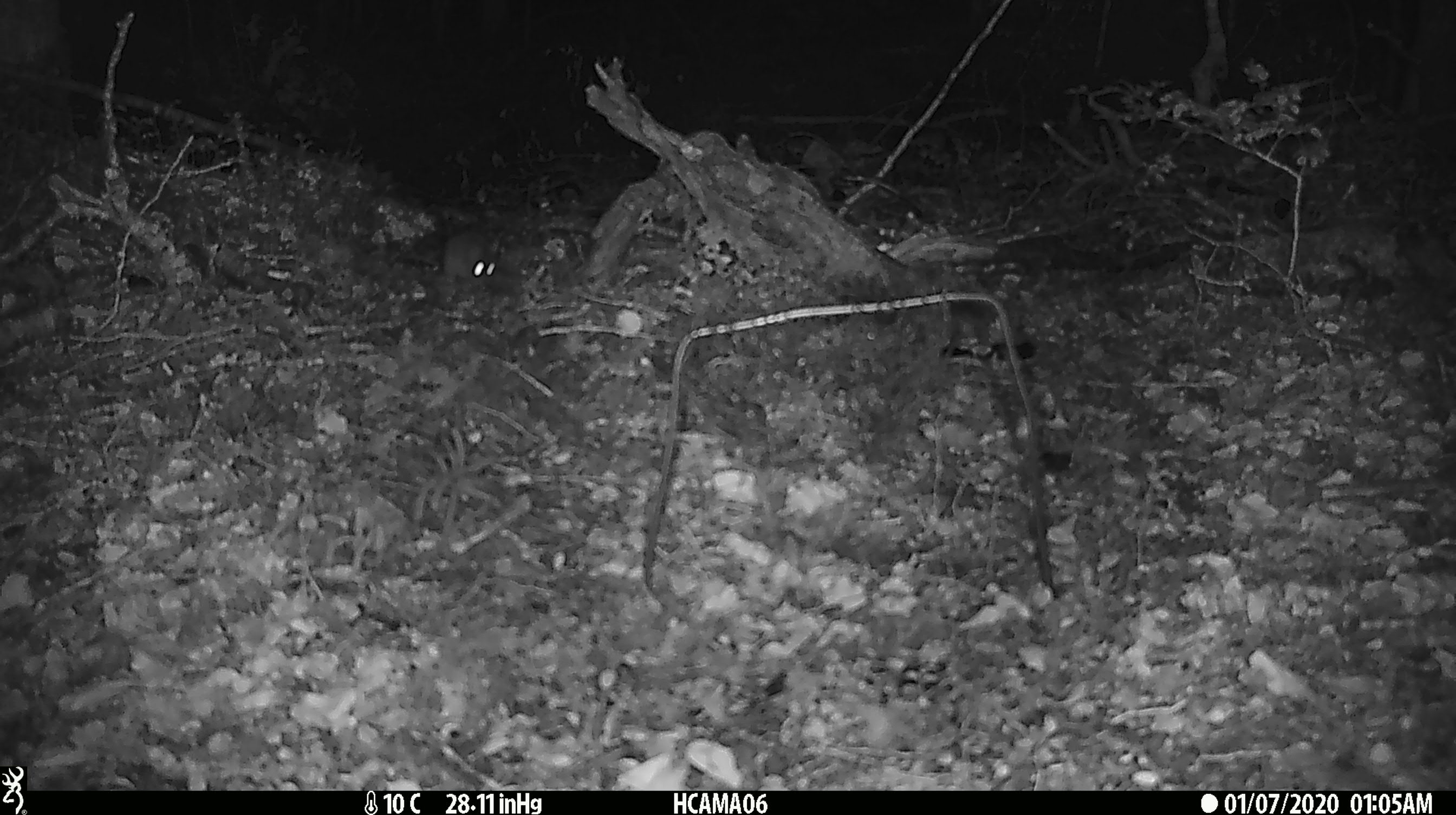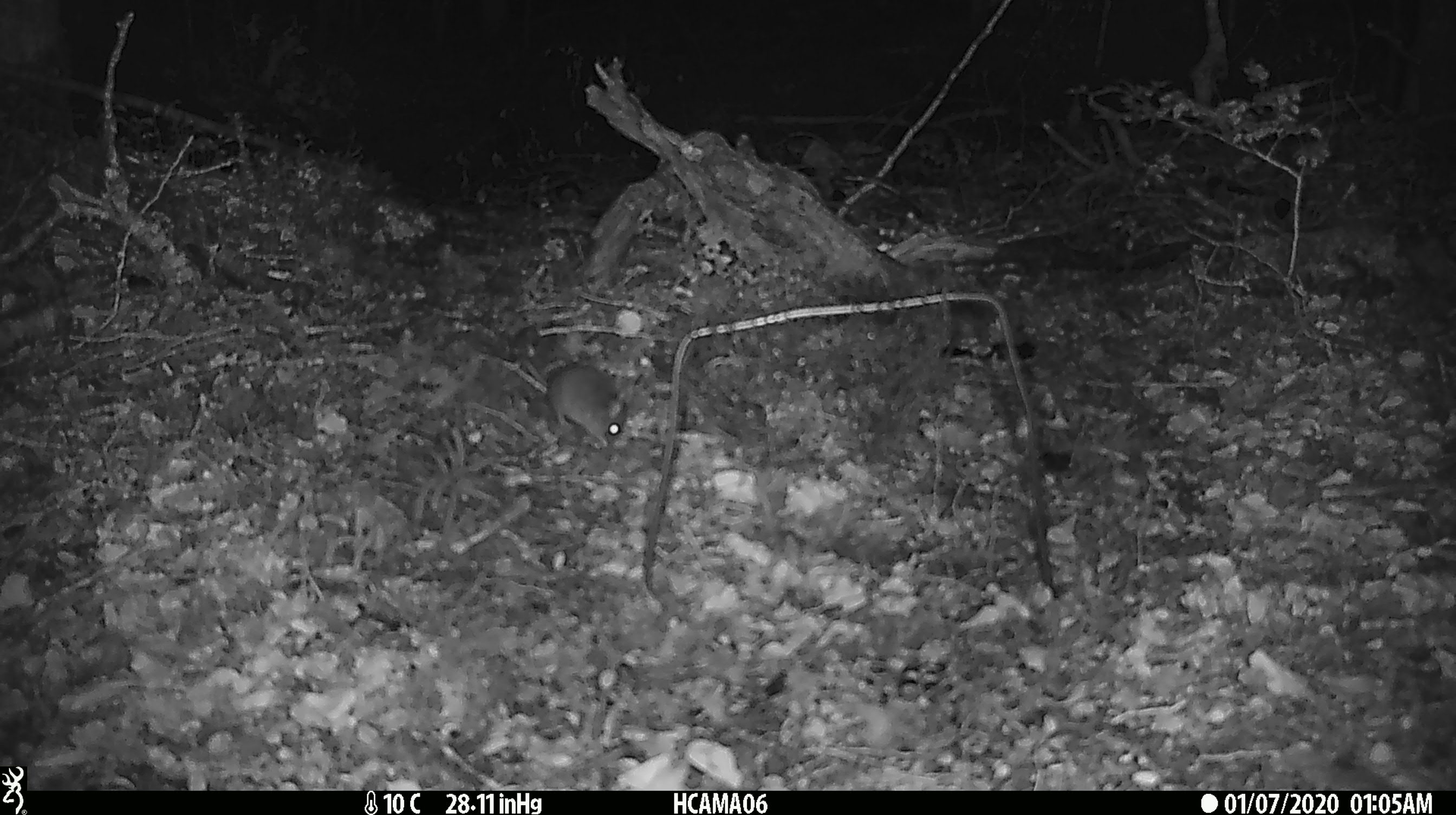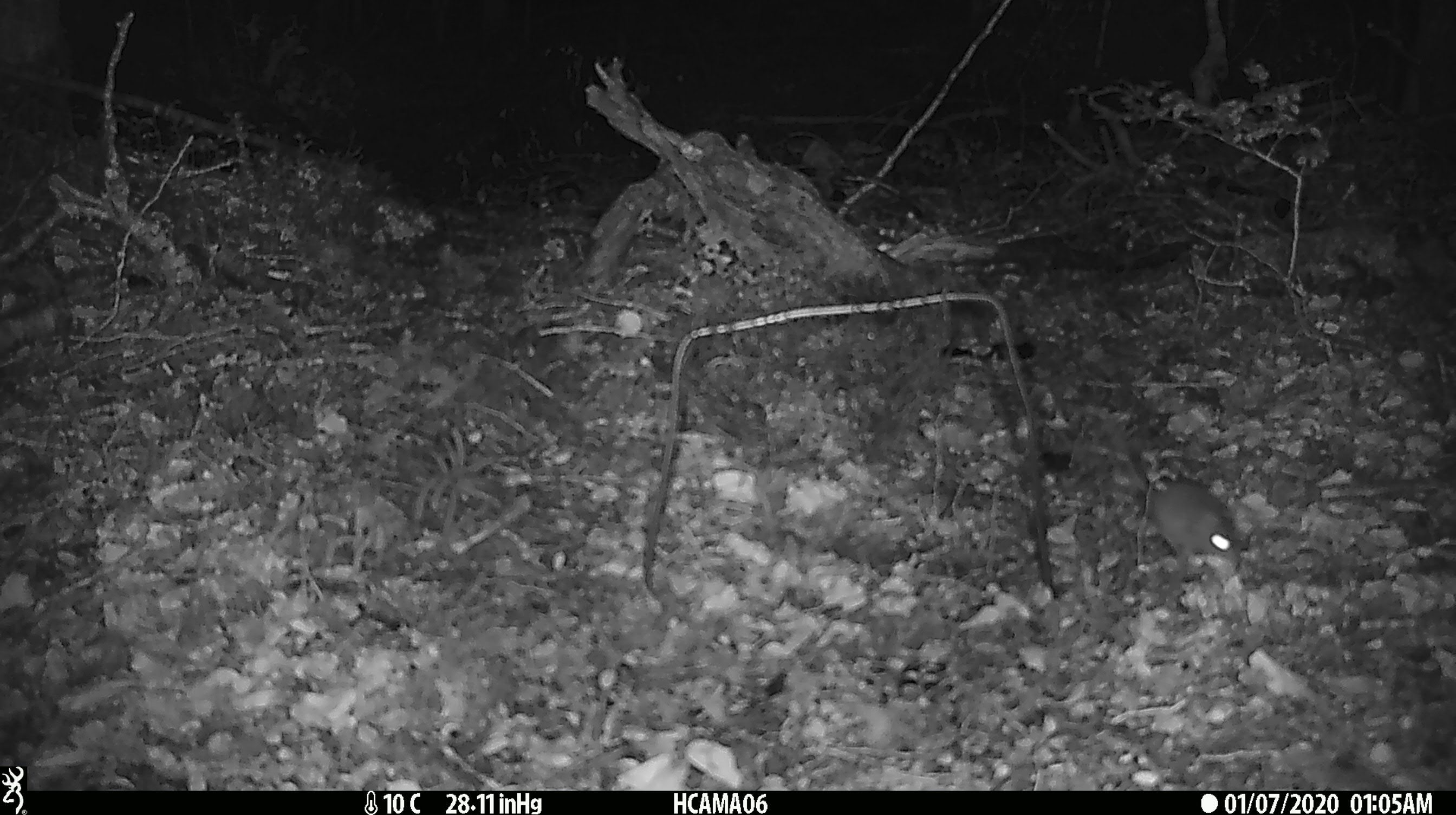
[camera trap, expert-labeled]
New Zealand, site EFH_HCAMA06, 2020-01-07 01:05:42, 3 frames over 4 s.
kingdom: Animalia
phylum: Chordata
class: Mammalia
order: Rodentia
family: Muridae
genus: Mus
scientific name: Mus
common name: mouse